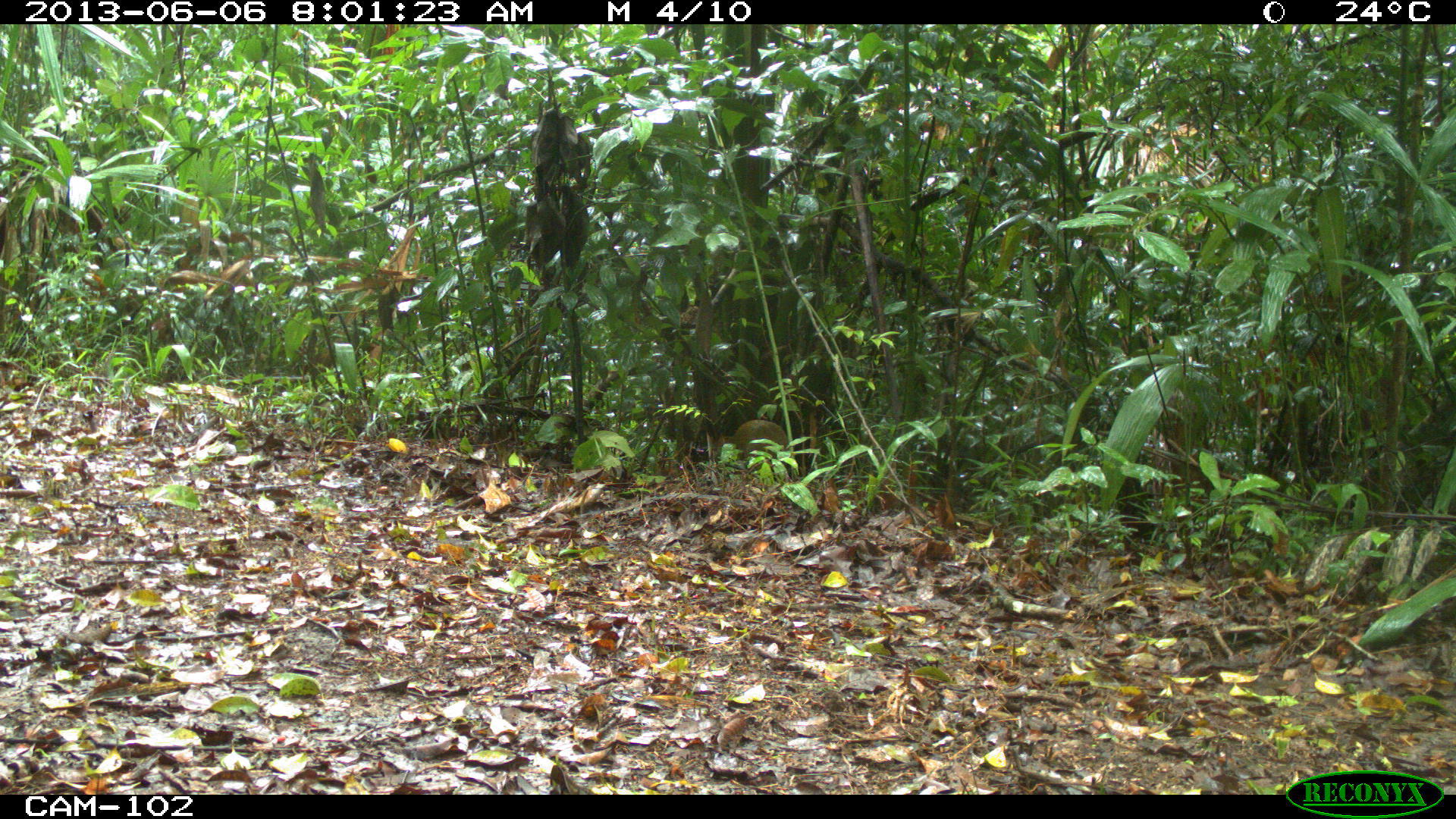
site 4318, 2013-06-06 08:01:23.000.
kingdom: Animalia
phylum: Chordata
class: Mammalia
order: Rodentia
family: Dasyproctidae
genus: Dasyprocta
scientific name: Dasyprocta punctata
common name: central american agouti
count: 1